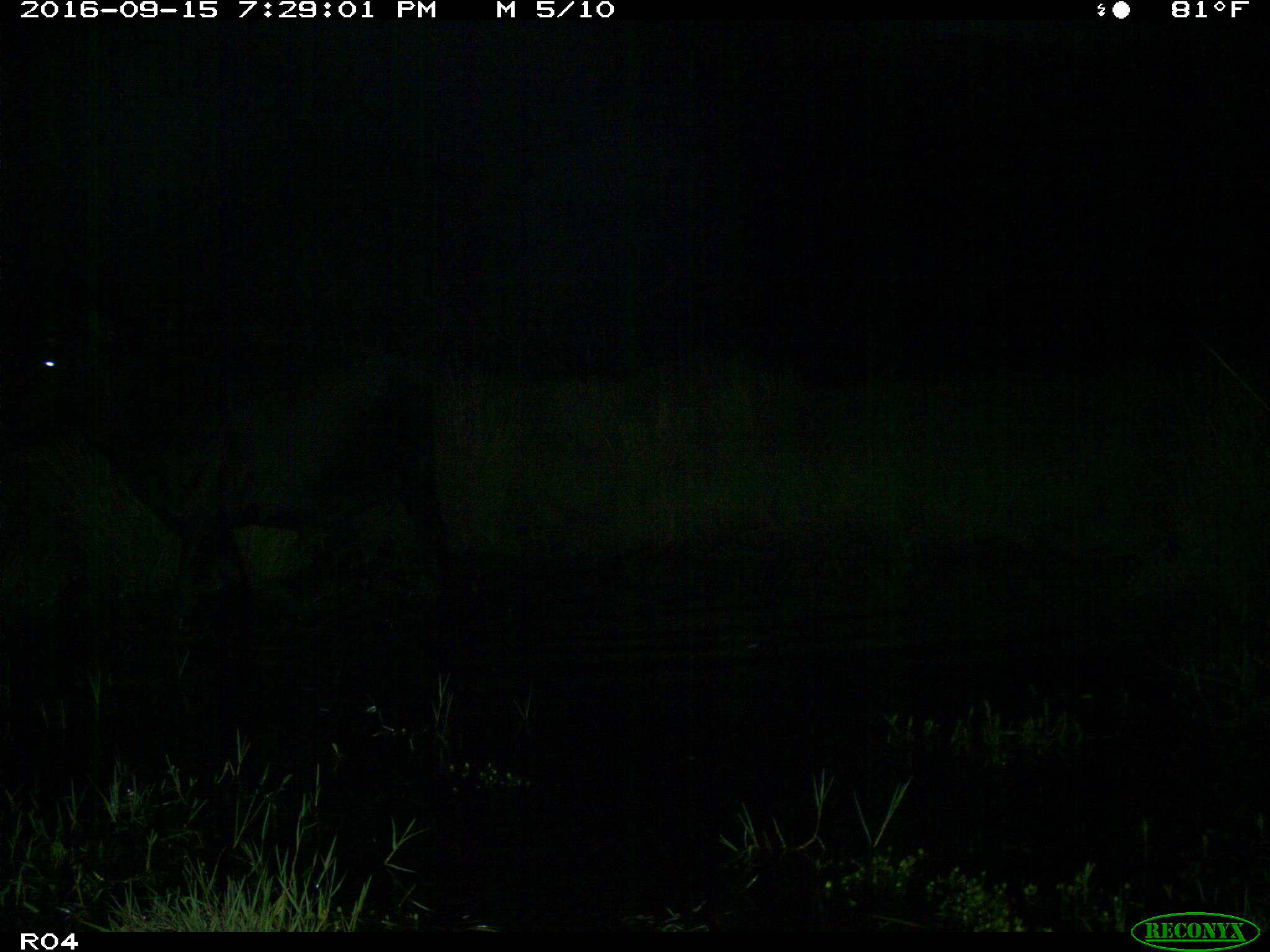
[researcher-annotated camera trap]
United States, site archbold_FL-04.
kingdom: Animalia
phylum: Chordata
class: Mammalia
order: Artiodactyla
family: Bovidae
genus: Bos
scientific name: Bos taurus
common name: domestic cow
Bos taurus (domestic cow).